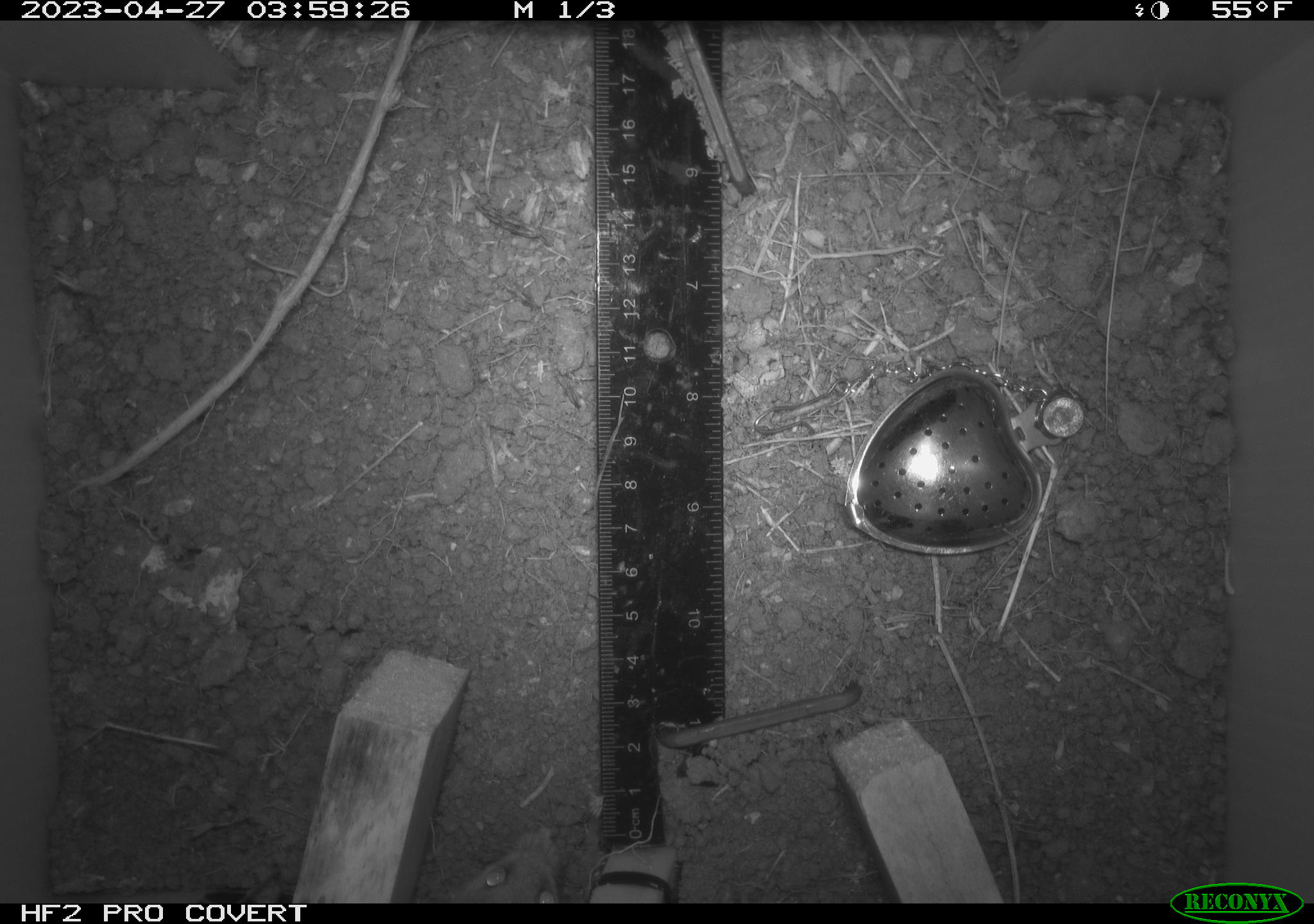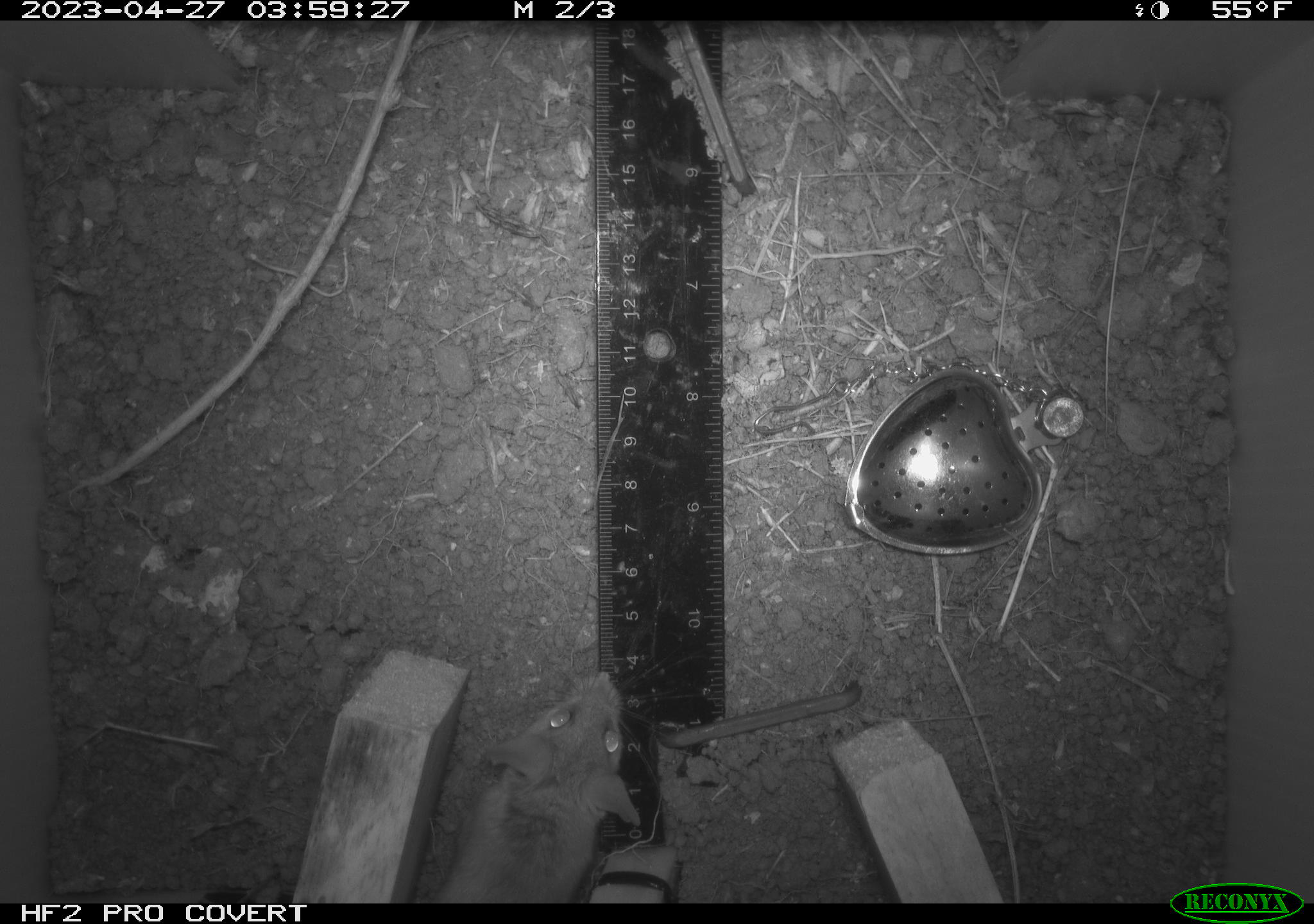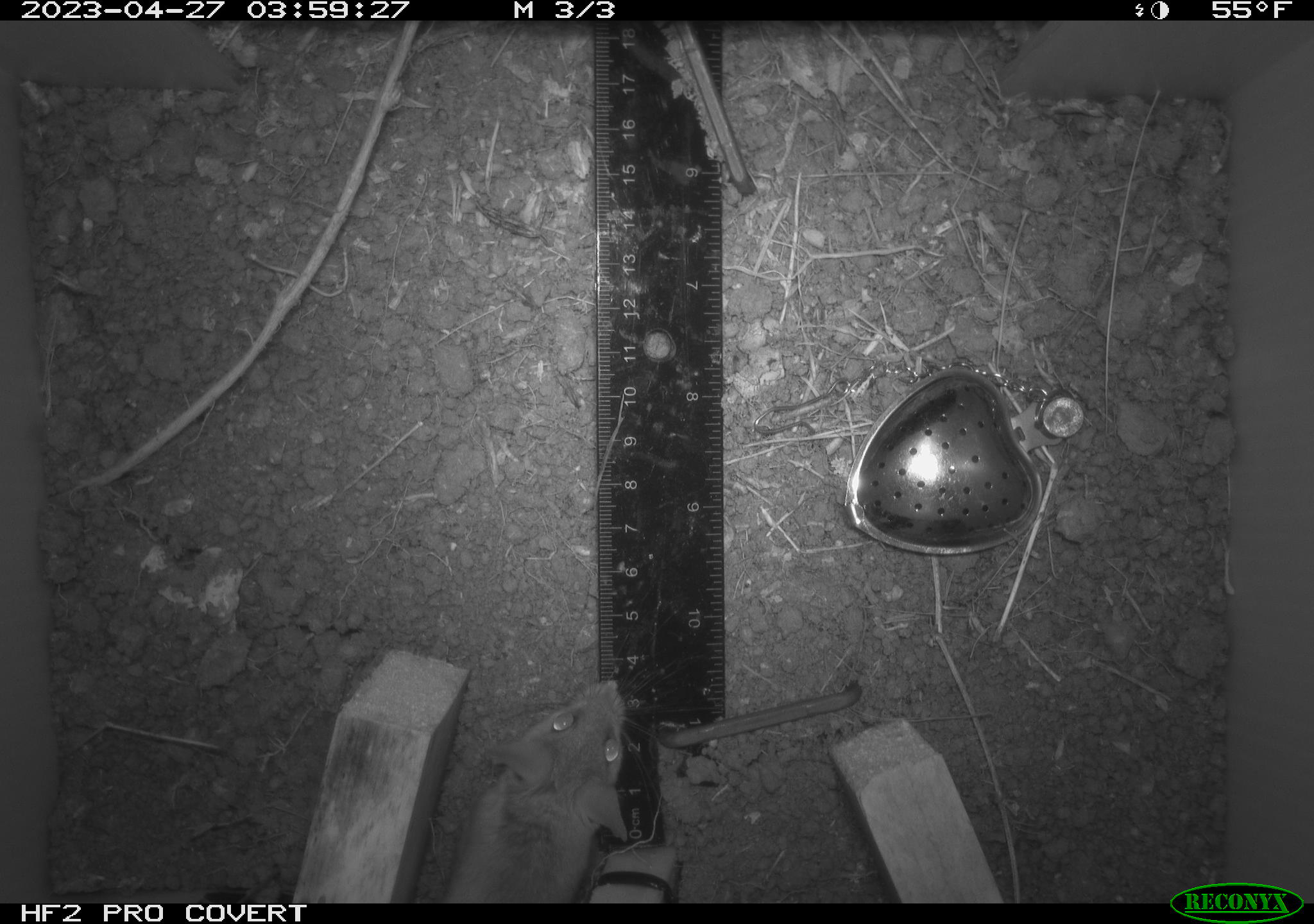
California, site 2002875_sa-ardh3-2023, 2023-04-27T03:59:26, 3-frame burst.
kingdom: Animalia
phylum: Chordata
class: Mammalia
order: Rodentia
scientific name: Rodentia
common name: mouse species